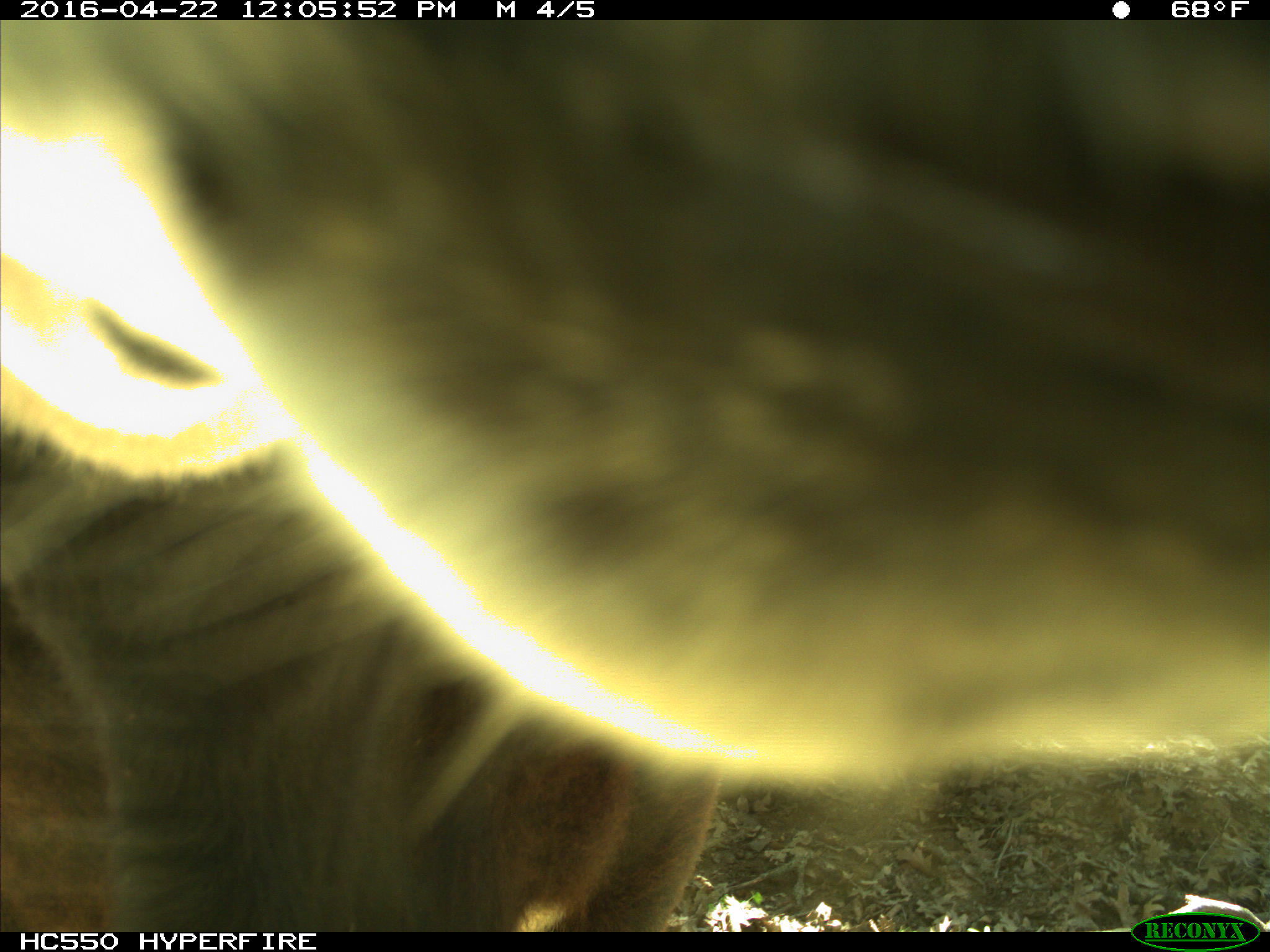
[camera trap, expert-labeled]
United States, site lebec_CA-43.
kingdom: Animalia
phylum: Chordata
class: Mammalia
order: Artiodactyla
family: Bovidae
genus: Bos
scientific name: Bos taurus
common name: domestic cow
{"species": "Bos taurus (domestic cow)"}